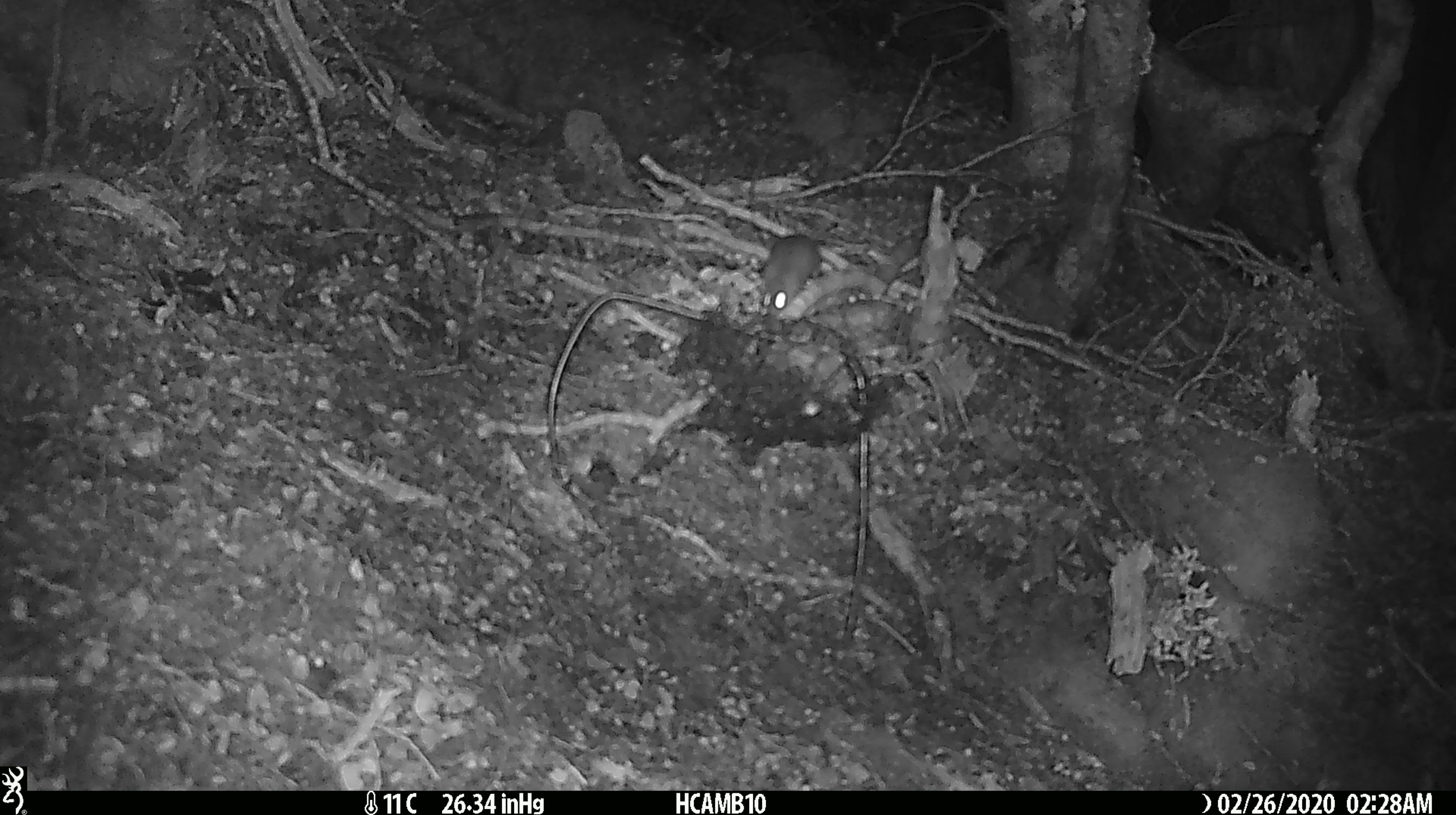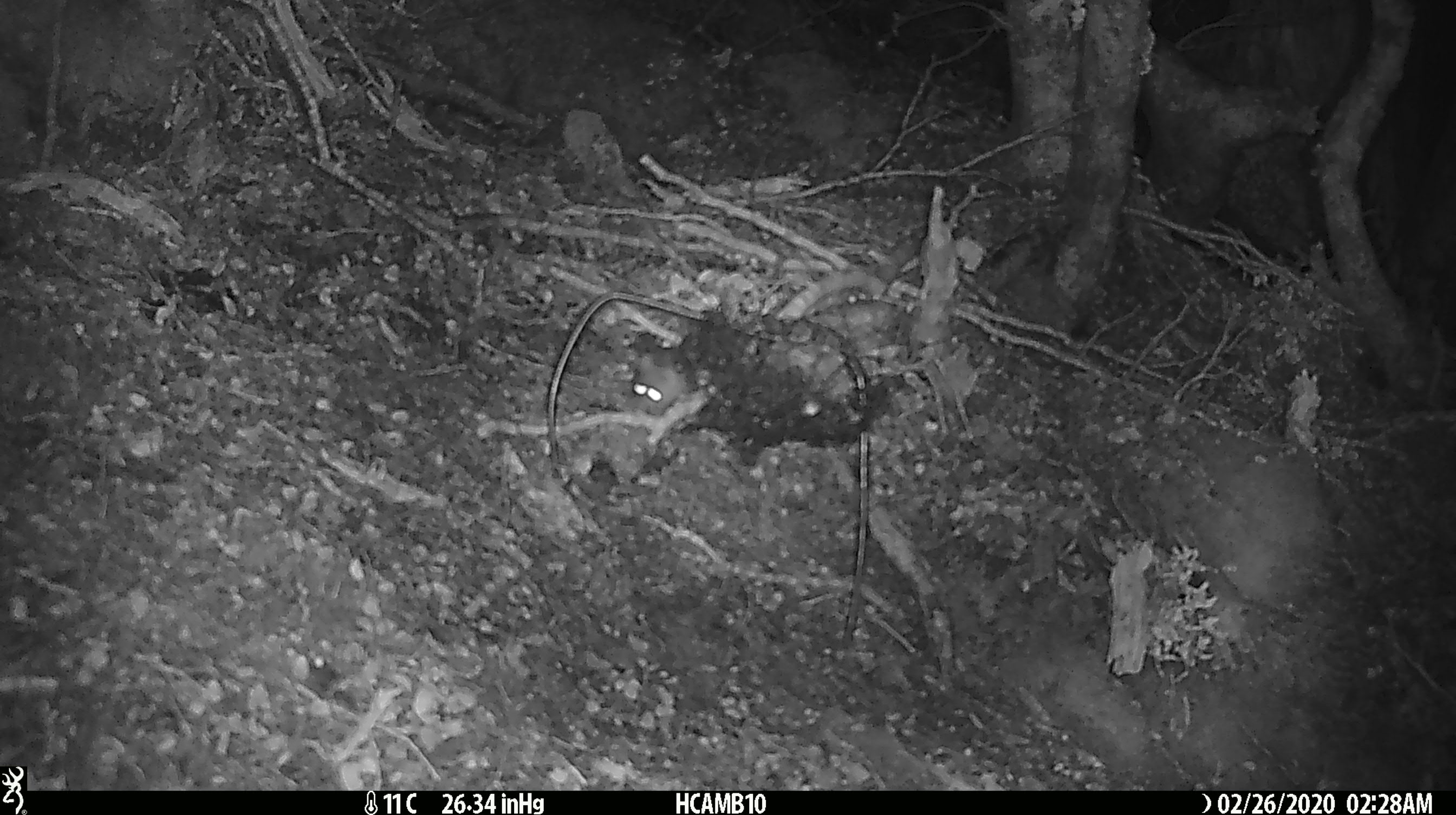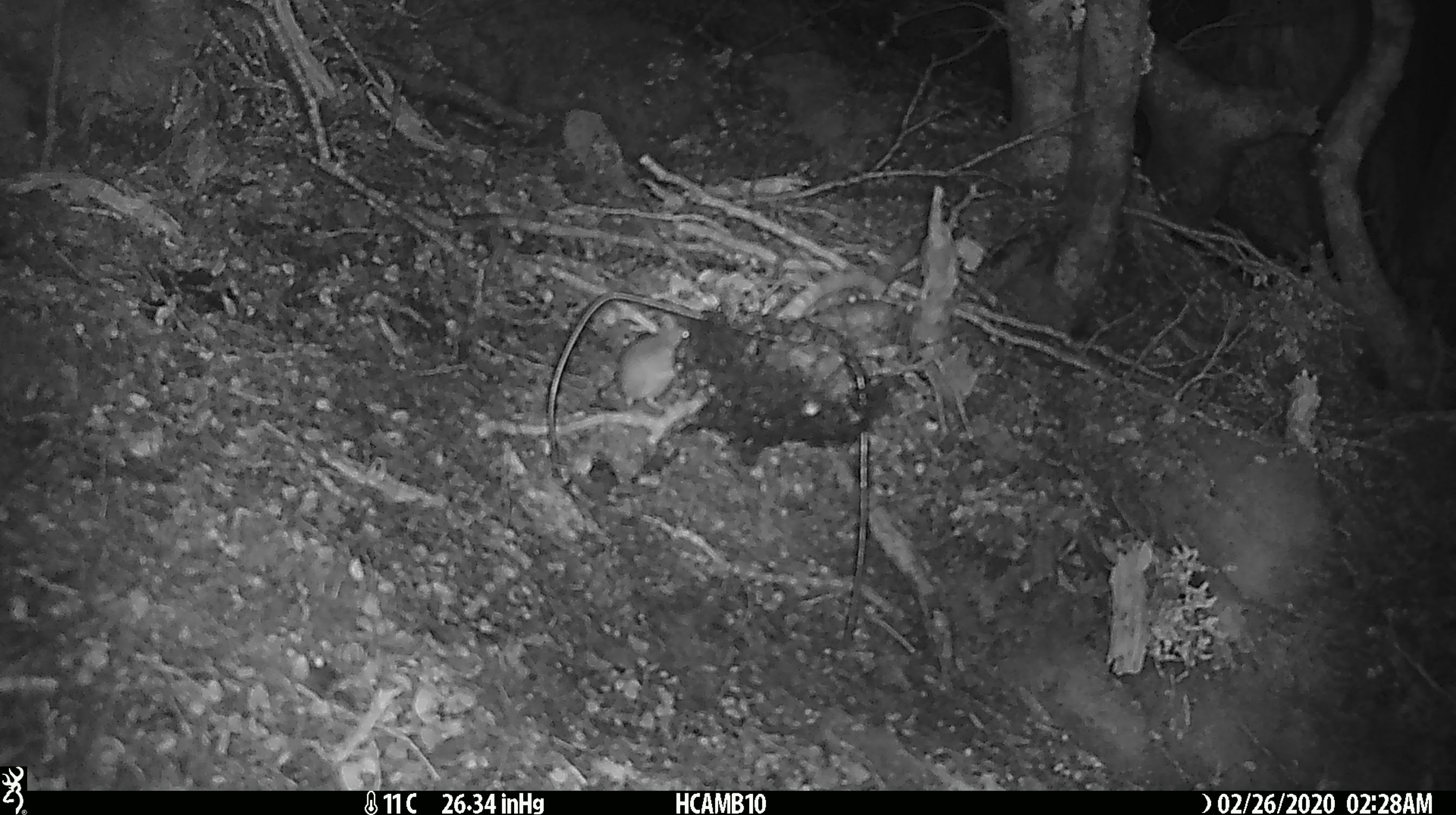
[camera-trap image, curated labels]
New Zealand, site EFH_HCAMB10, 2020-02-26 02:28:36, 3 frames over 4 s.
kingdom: Animalia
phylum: Chordata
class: Mammalia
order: Rodentia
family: Muridae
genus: Mus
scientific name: Mus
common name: mouse